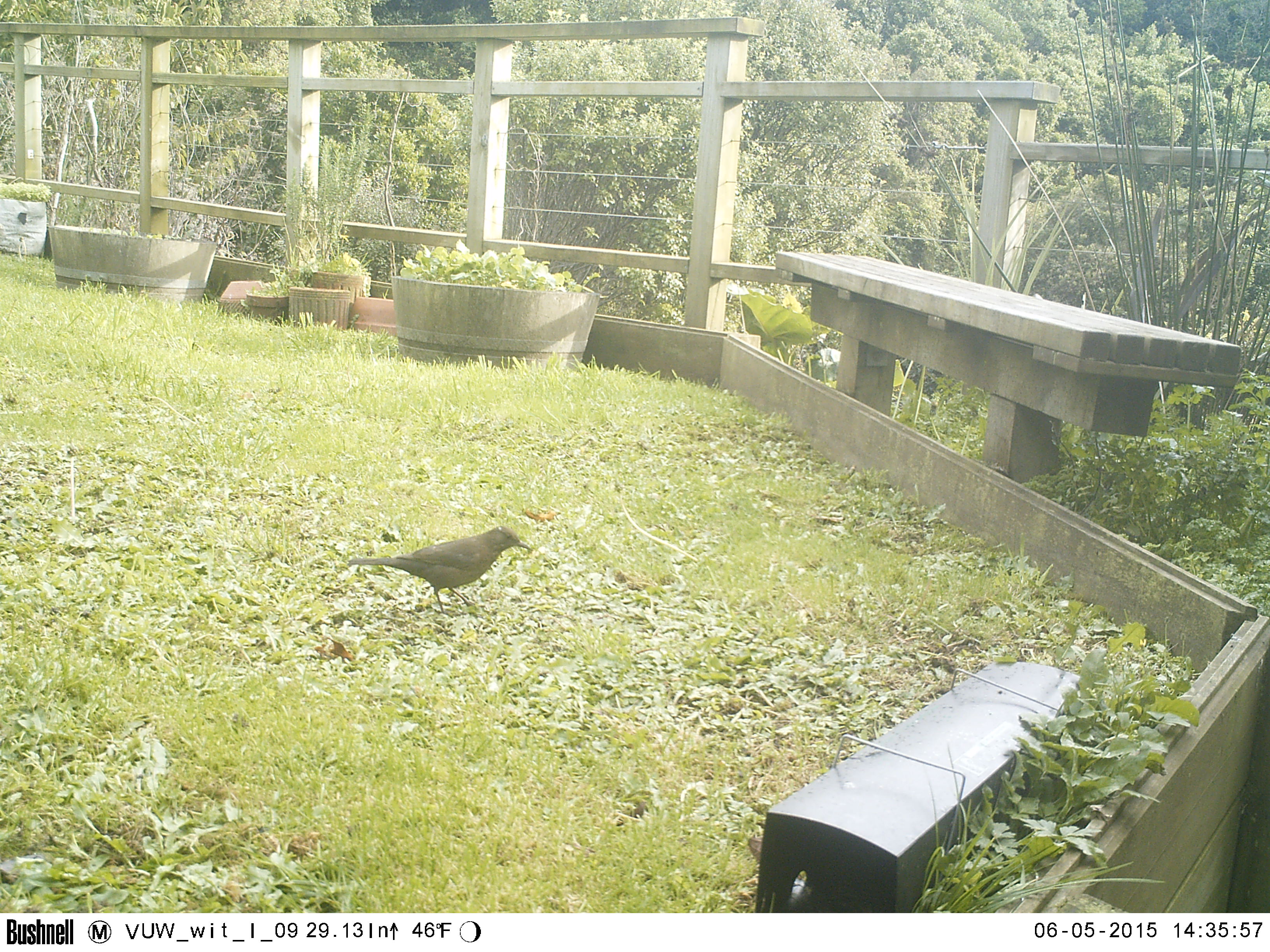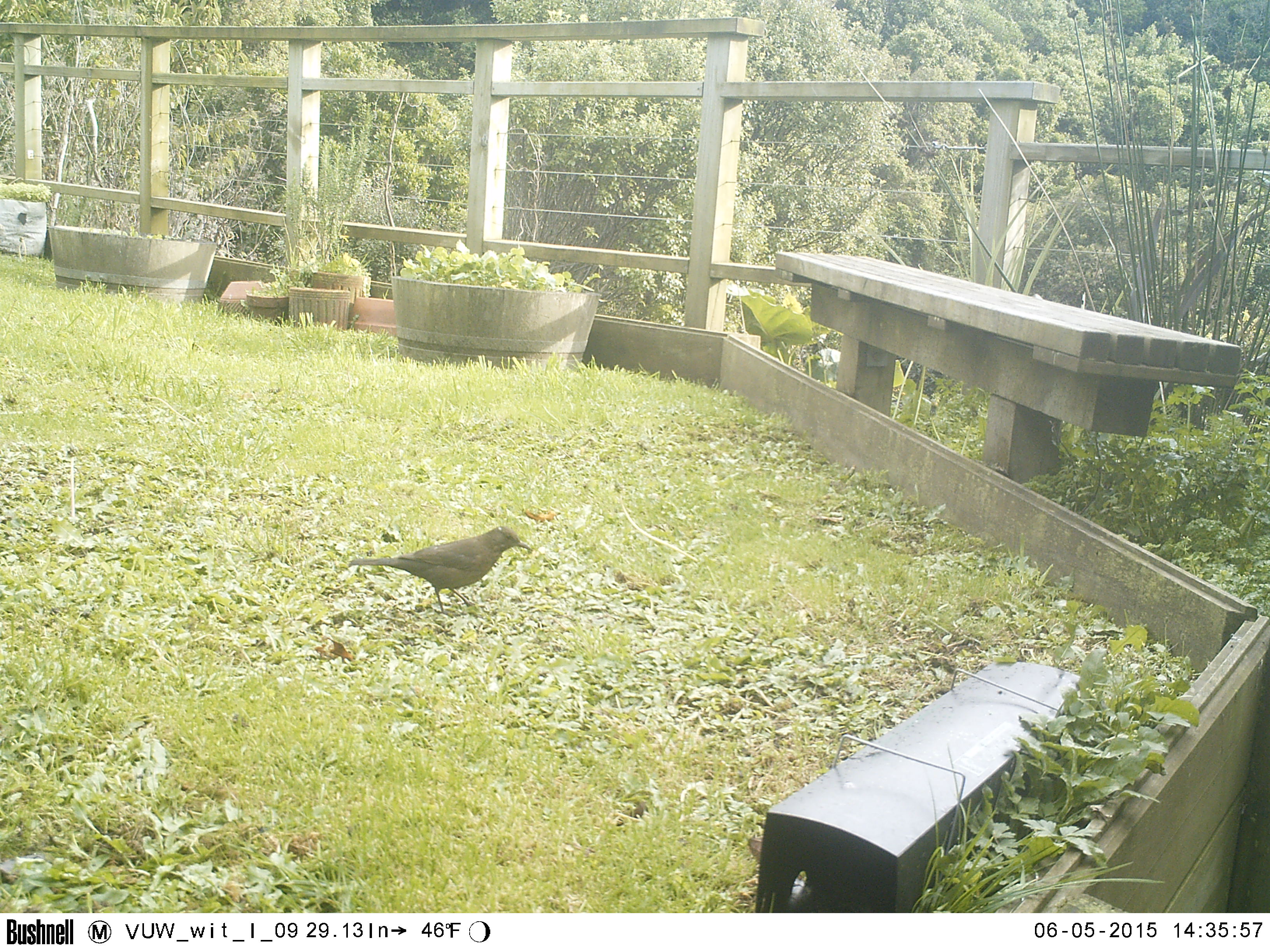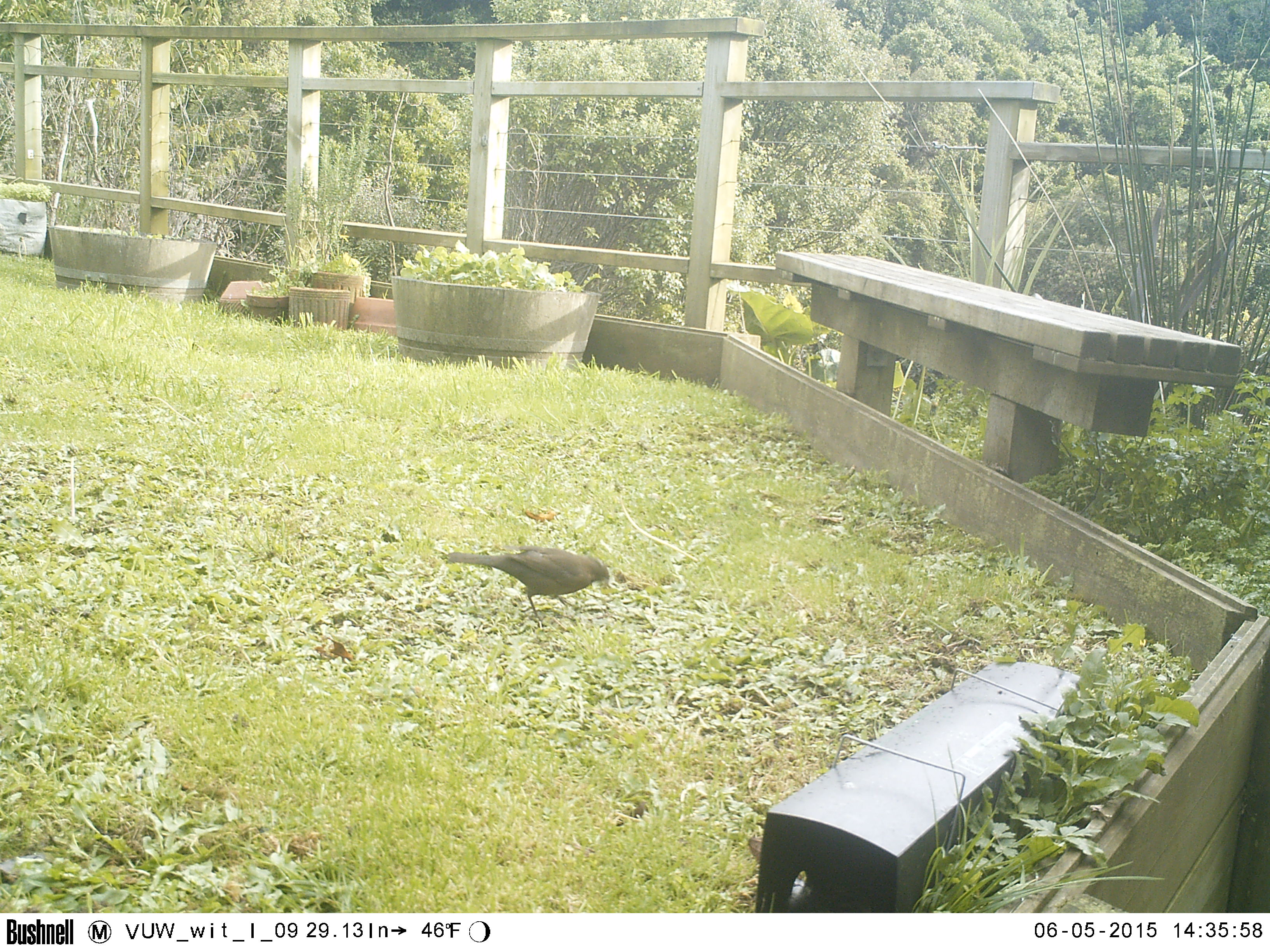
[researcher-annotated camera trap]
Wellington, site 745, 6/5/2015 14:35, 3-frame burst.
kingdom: Animalia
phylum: Chordata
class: Aves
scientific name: Aves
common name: bird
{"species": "bird (Aves)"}